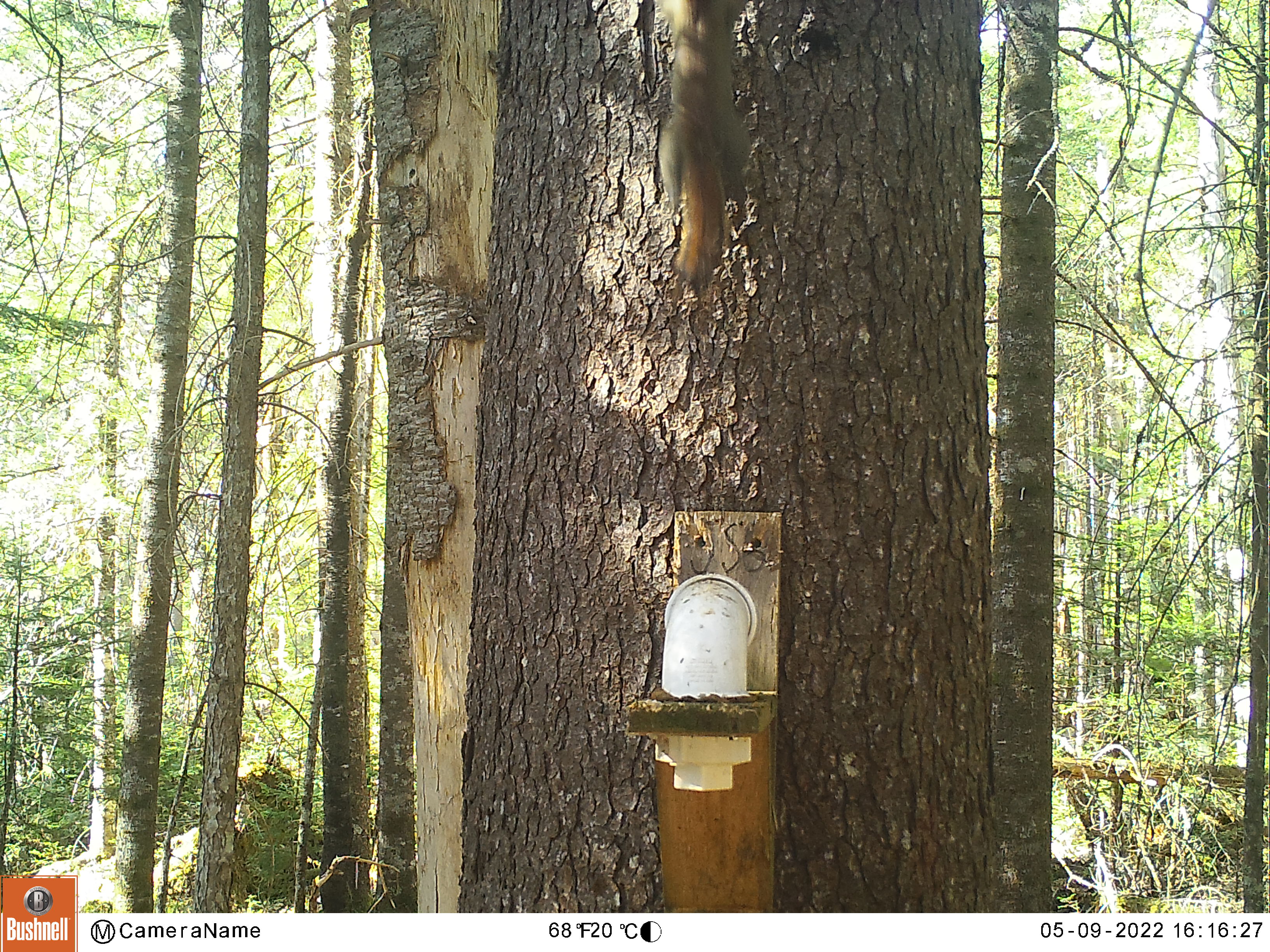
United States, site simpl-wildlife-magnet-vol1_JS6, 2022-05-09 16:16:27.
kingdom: Animalia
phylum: Chordata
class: Mammalia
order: Rodentia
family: Sciuridae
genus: Tamiasciurus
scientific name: Tamiasciurus hudsonicus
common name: red squirrel